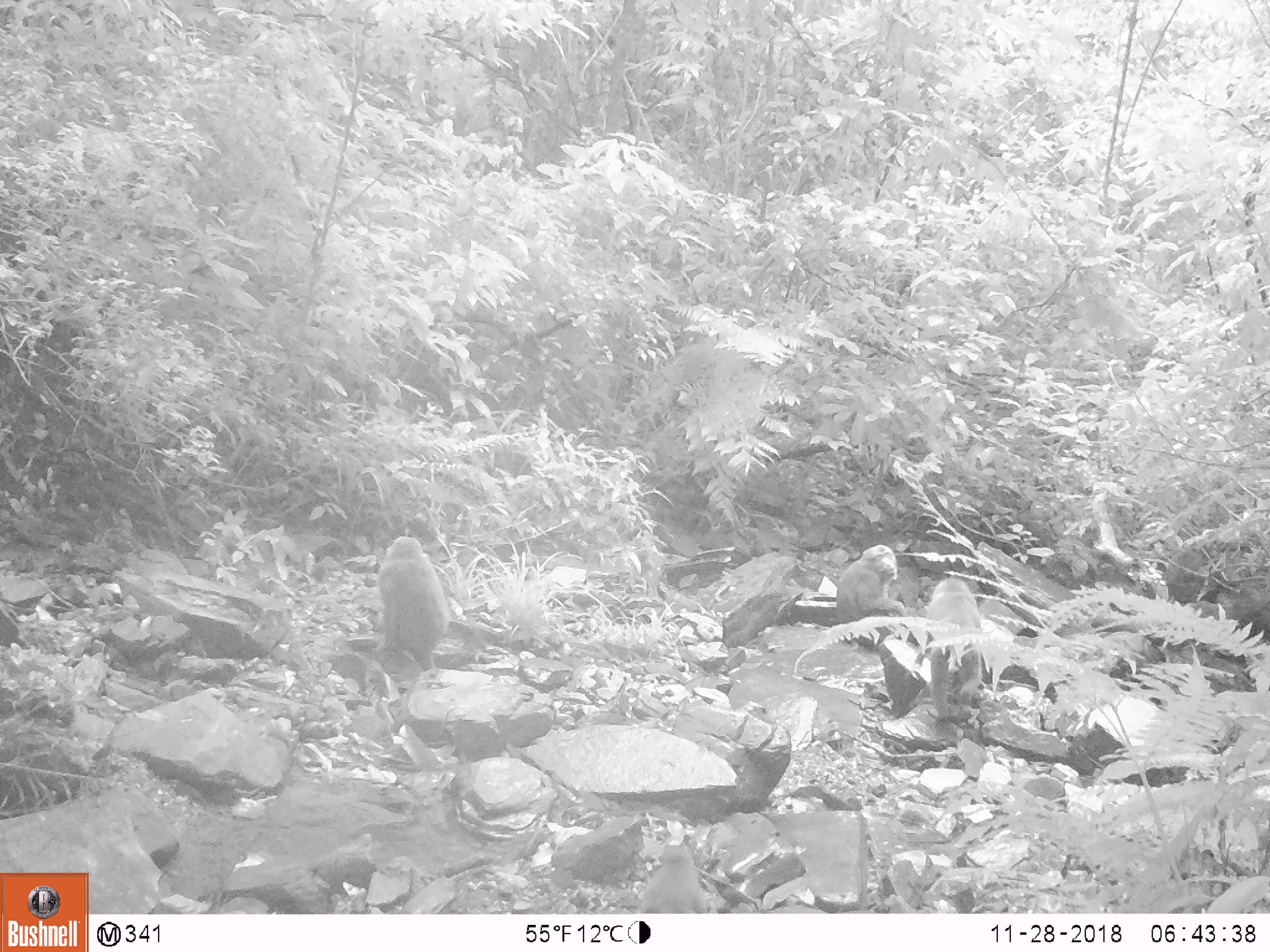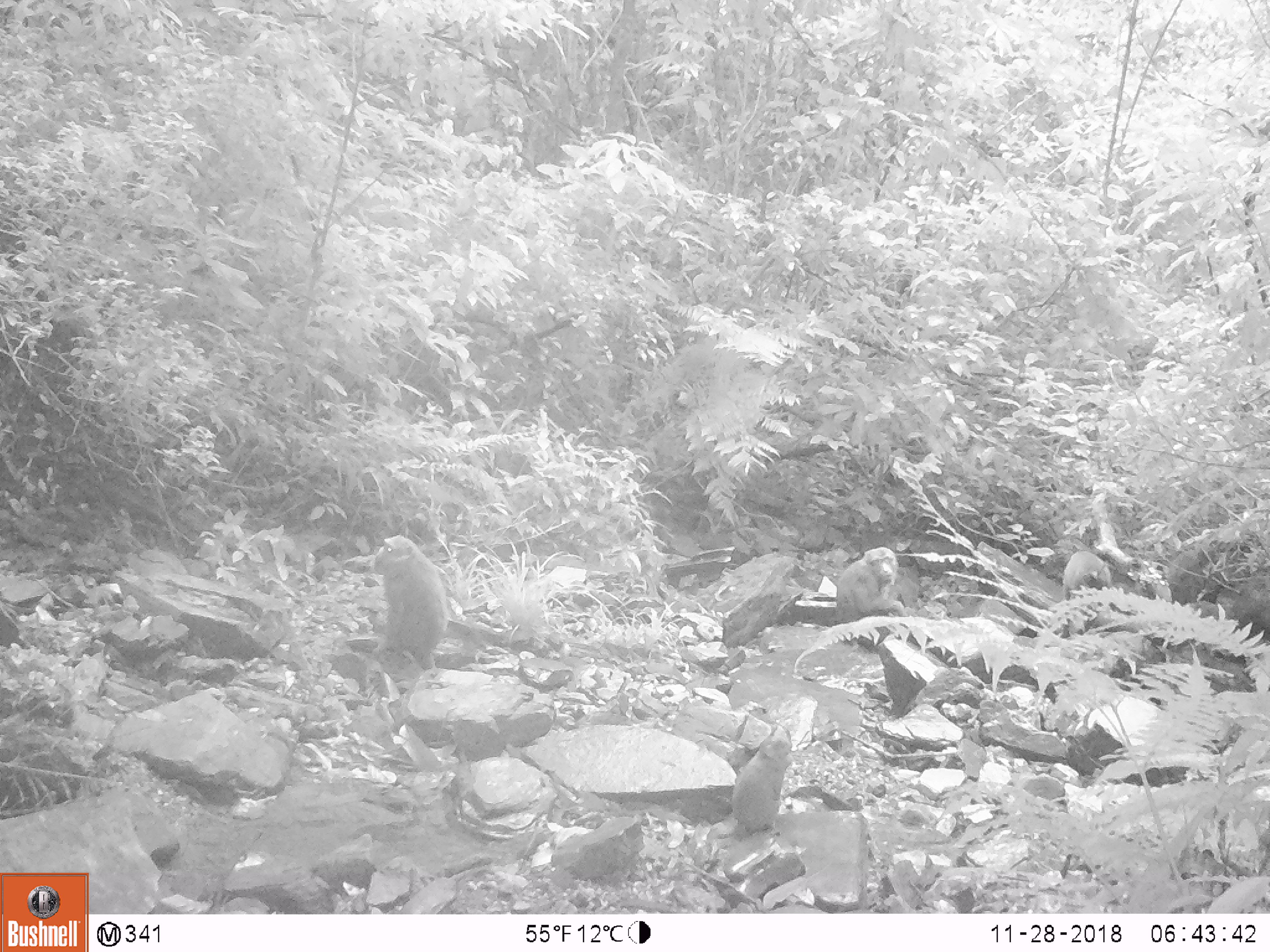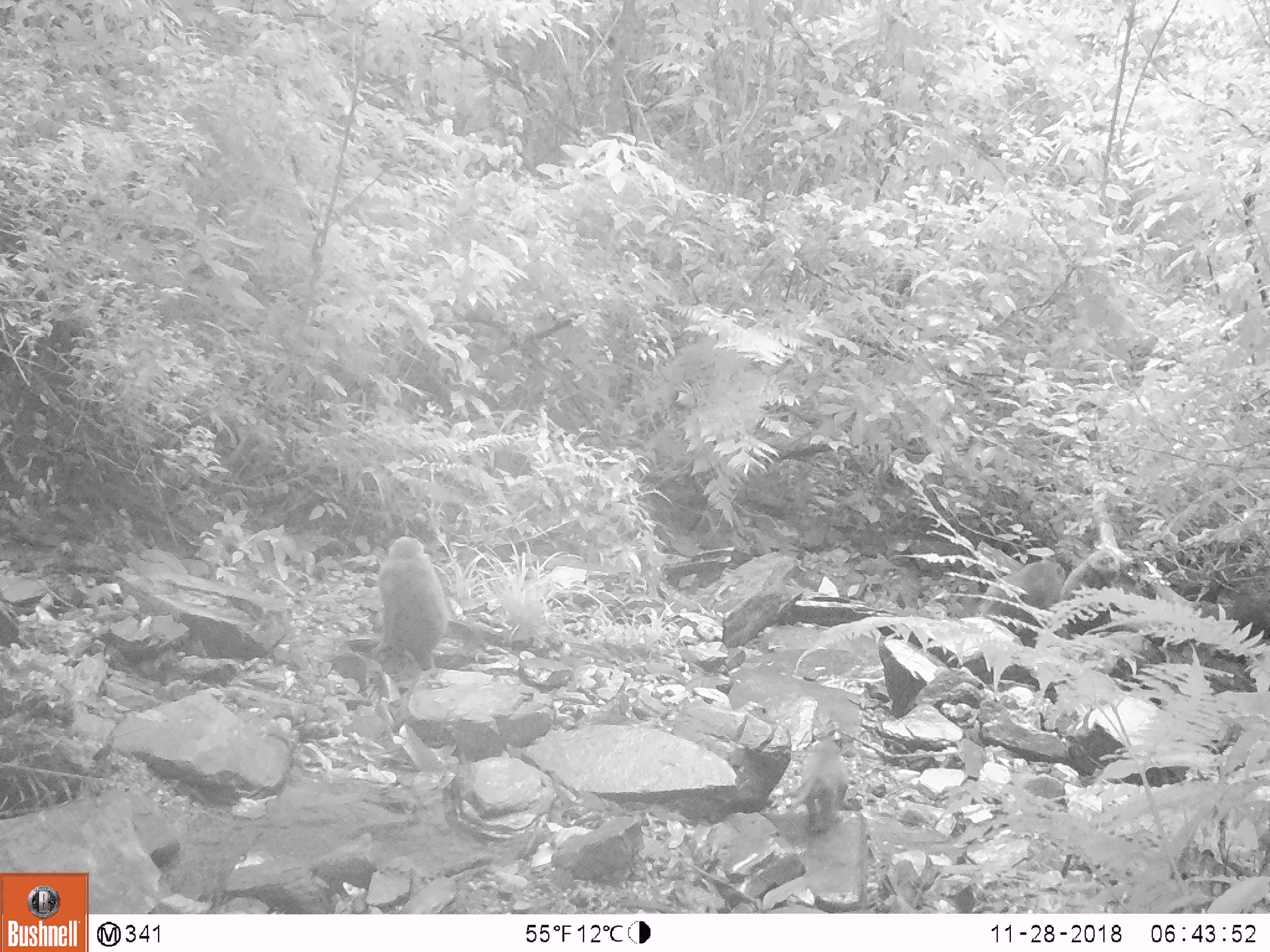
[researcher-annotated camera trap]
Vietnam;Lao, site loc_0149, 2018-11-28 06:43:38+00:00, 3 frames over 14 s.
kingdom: Animalia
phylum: Chordata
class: Mammalia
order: Primates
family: Cercopithecidae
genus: Macaca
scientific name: Macaca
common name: macaques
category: assam or rhesus macaque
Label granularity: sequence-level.